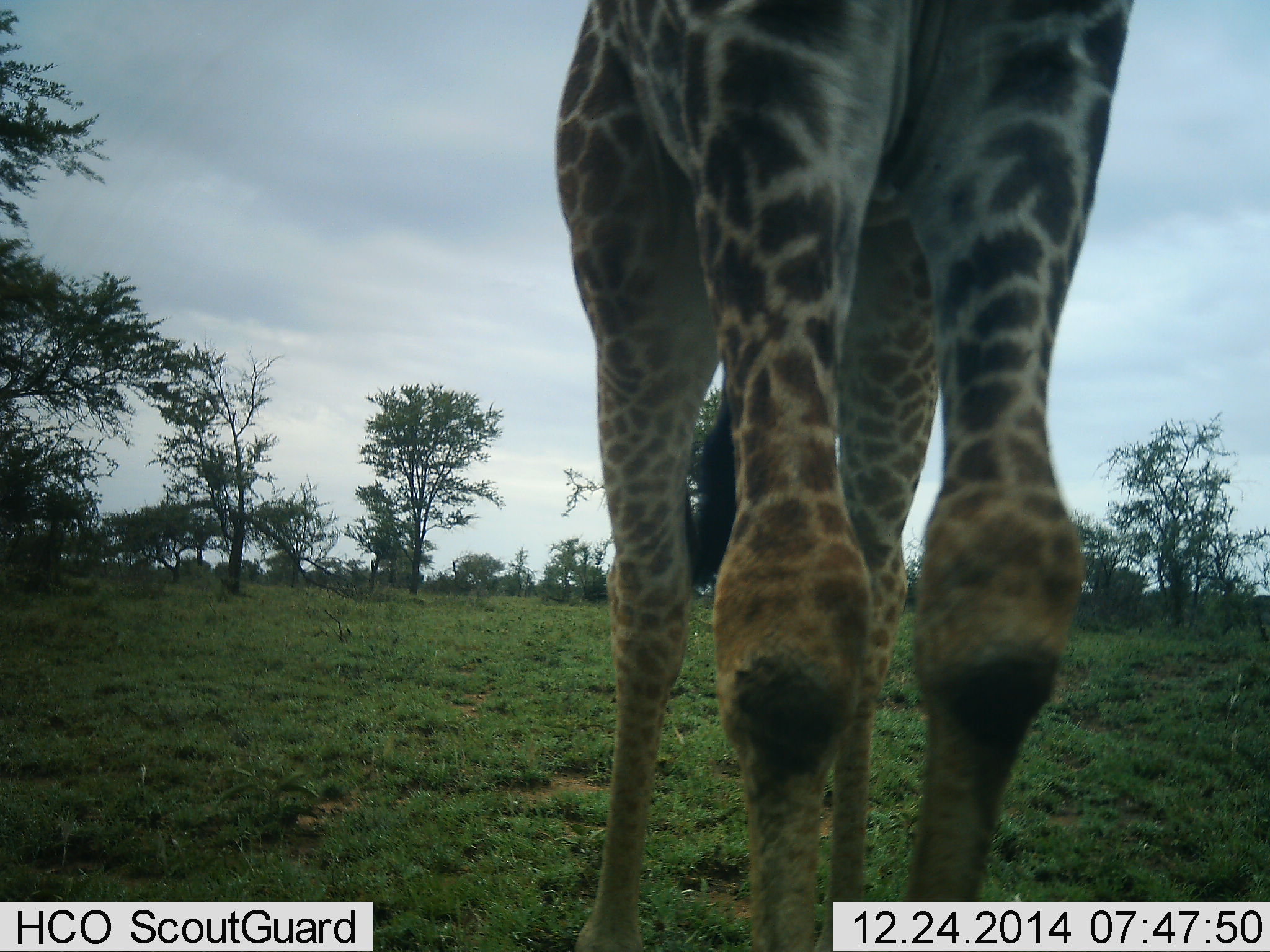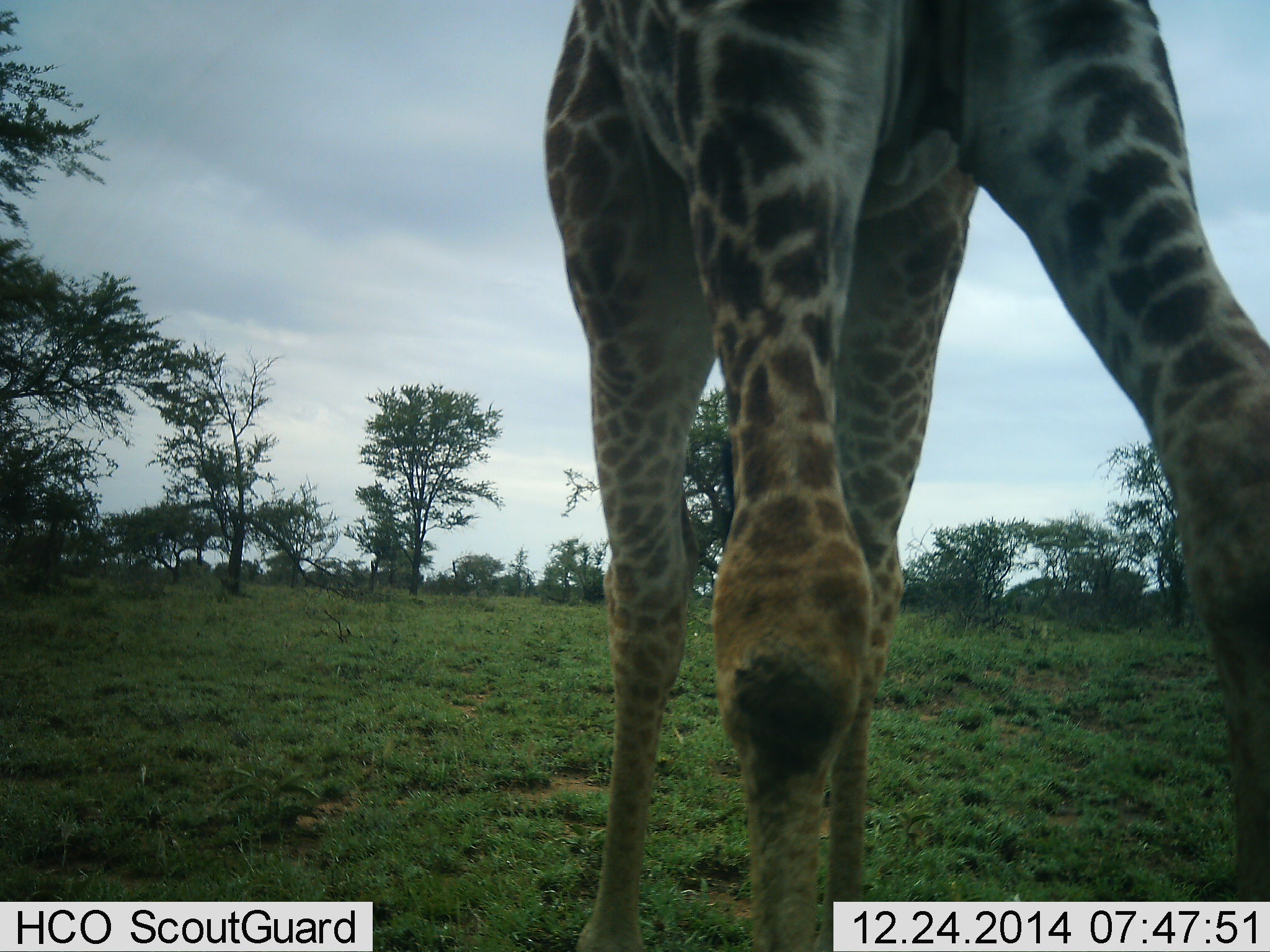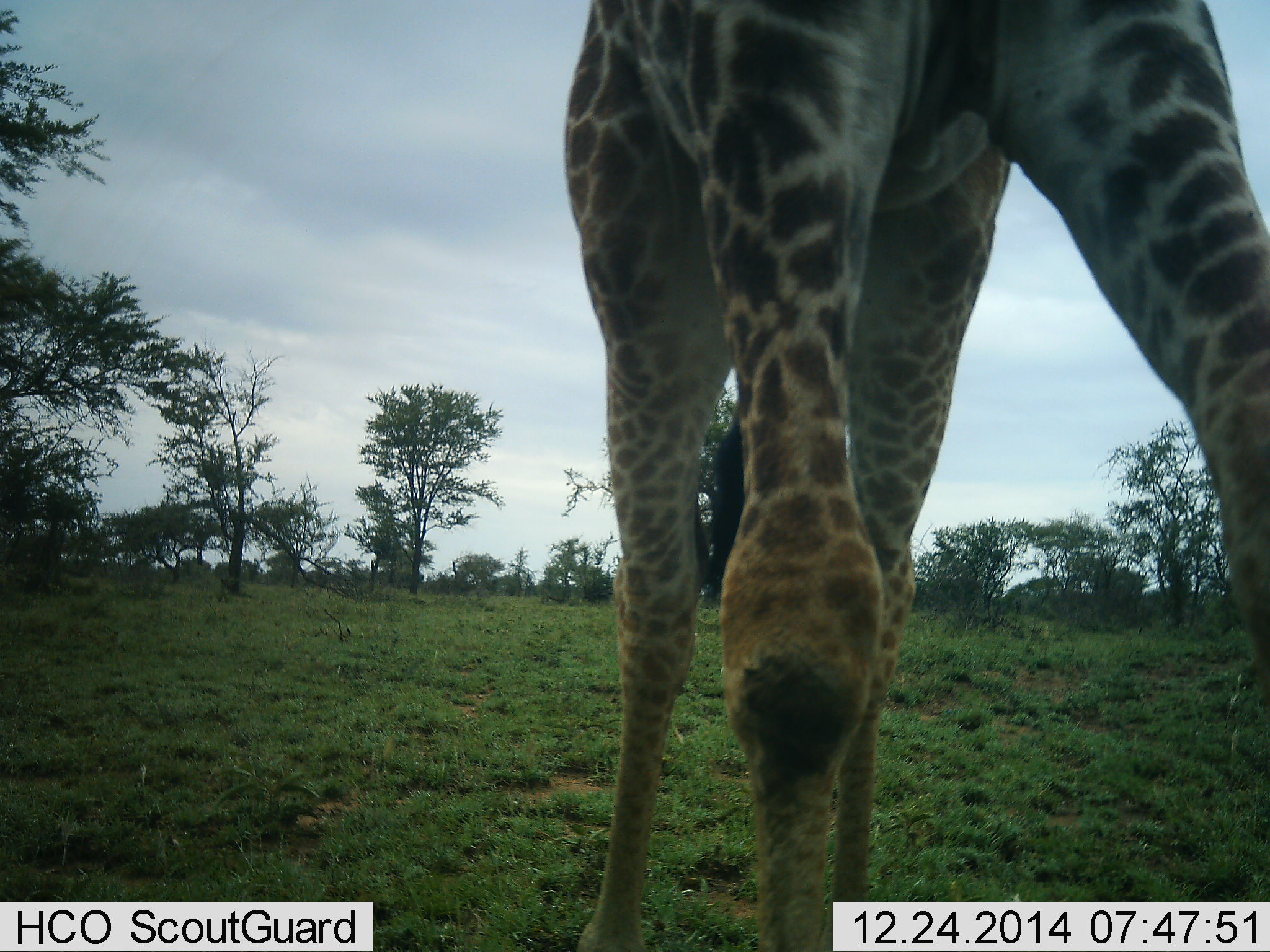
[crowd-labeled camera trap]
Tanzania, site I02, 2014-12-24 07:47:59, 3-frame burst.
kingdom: Animalia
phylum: Chordata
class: Mammalia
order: Artiodactyla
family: Giraffidae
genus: Giraffa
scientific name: Giraffa camelopardalis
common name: giraffe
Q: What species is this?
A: Giraffe (Giraffa camelopardalis).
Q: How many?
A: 1.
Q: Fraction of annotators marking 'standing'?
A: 40%.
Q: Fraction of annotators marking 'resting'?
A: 0%.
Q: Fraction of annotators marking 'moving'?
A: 50%.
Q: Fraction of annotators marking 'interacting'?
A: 0%.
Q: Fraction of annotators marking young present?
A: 0%.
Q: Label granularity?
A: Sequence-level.